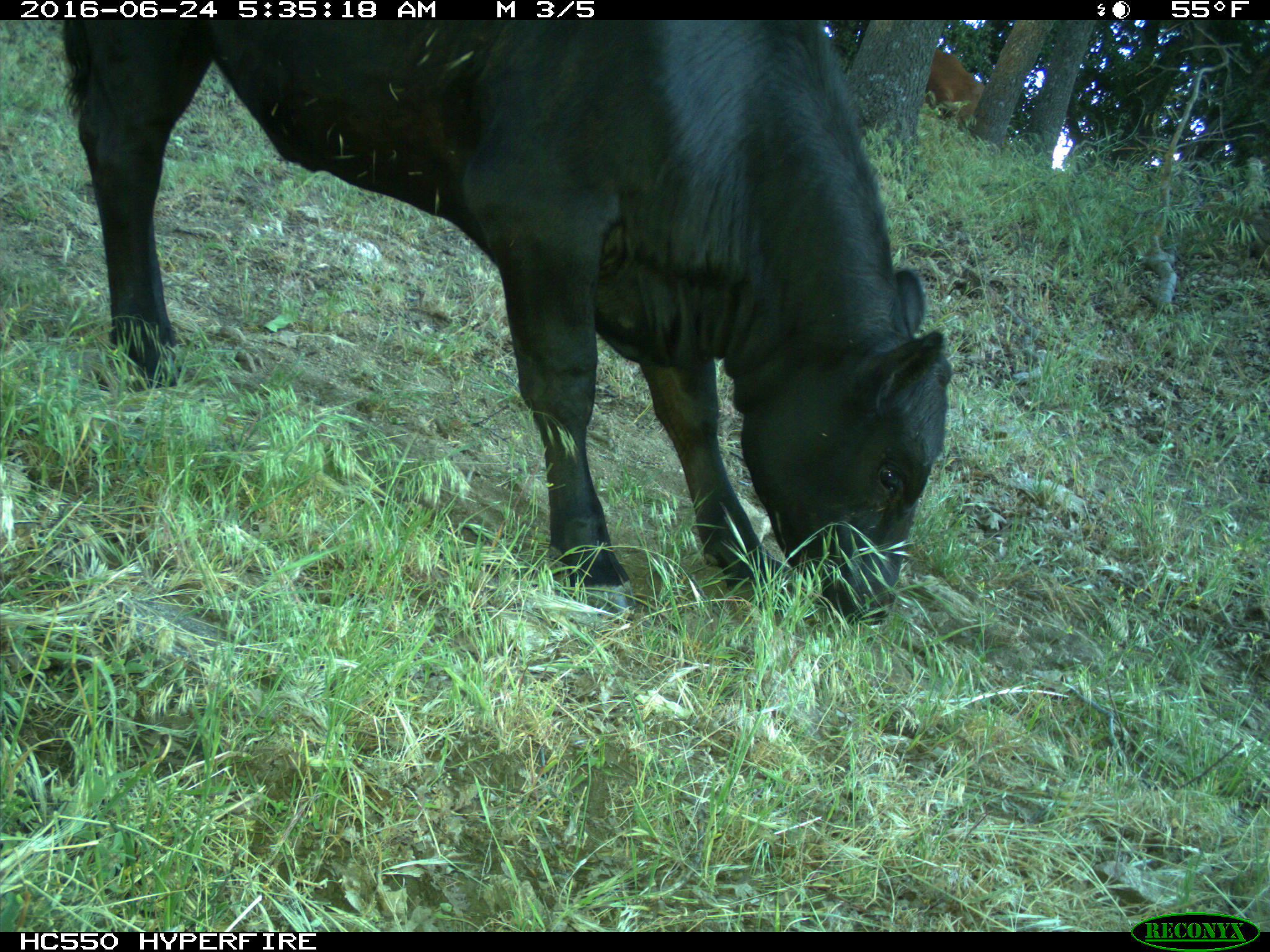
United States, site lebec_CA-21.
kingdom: Animalia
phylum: Chordata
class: Mammalia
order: Artiodactyla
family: Bovidae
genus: Bos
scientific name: Bos taurus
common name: domestic cow